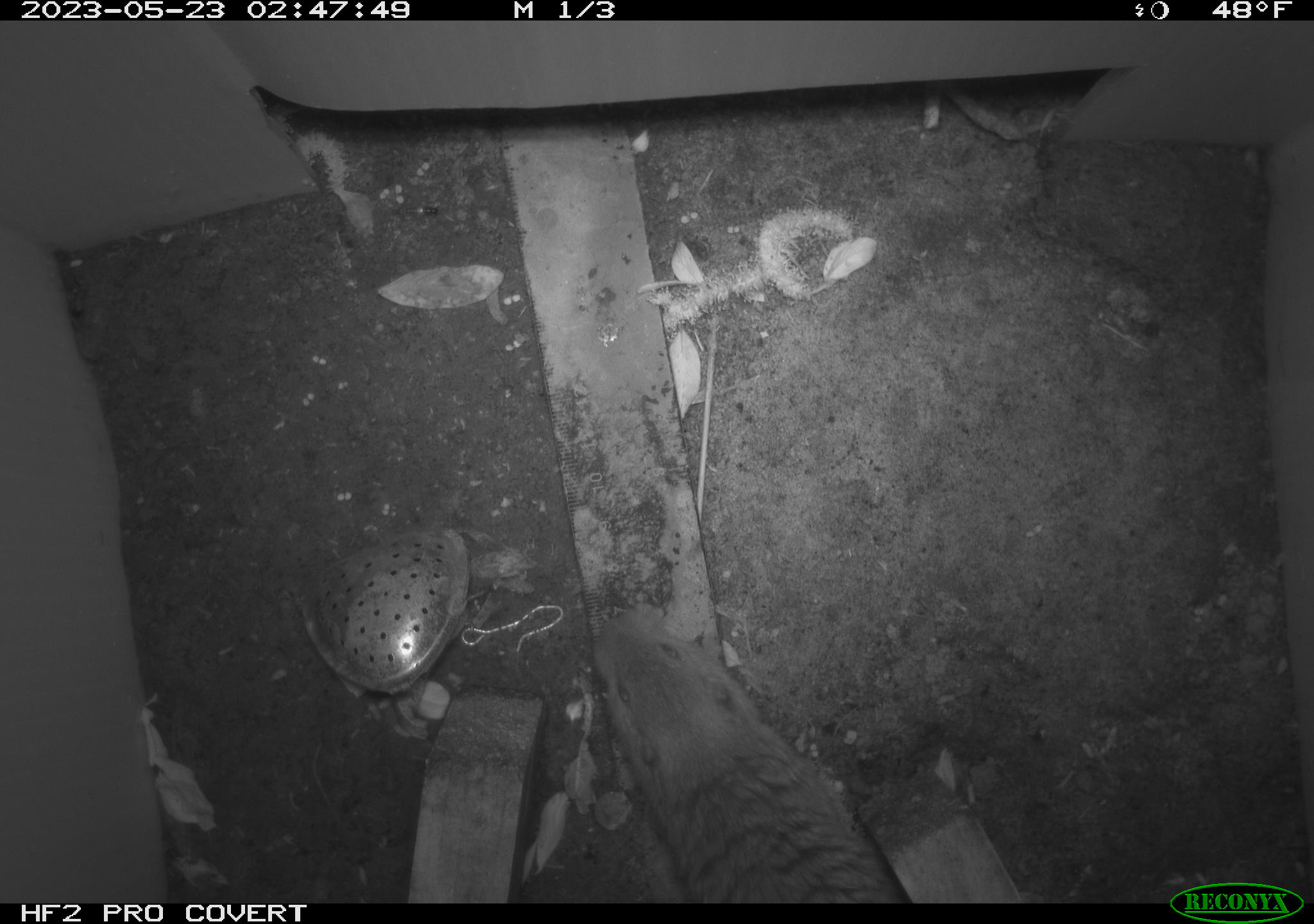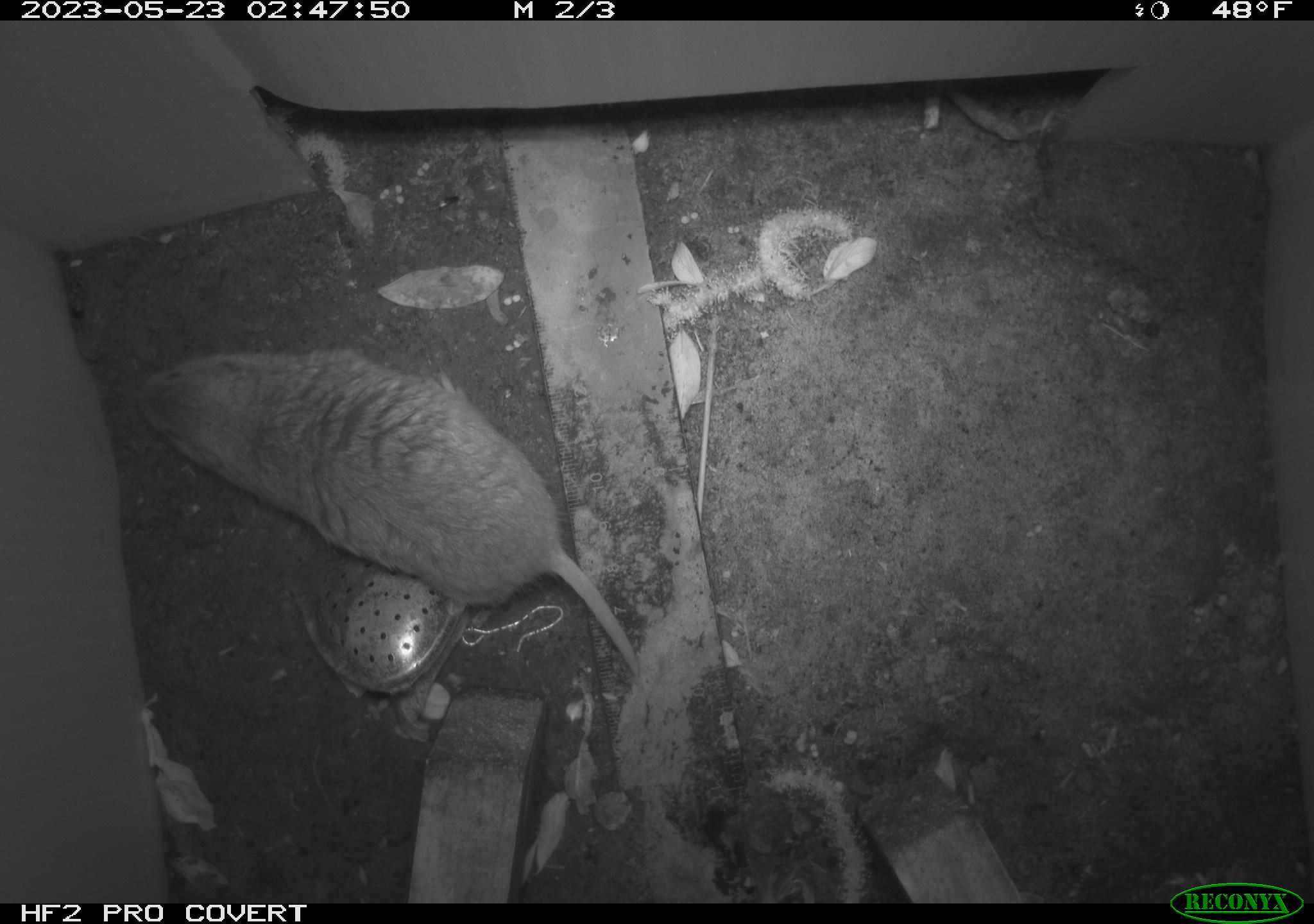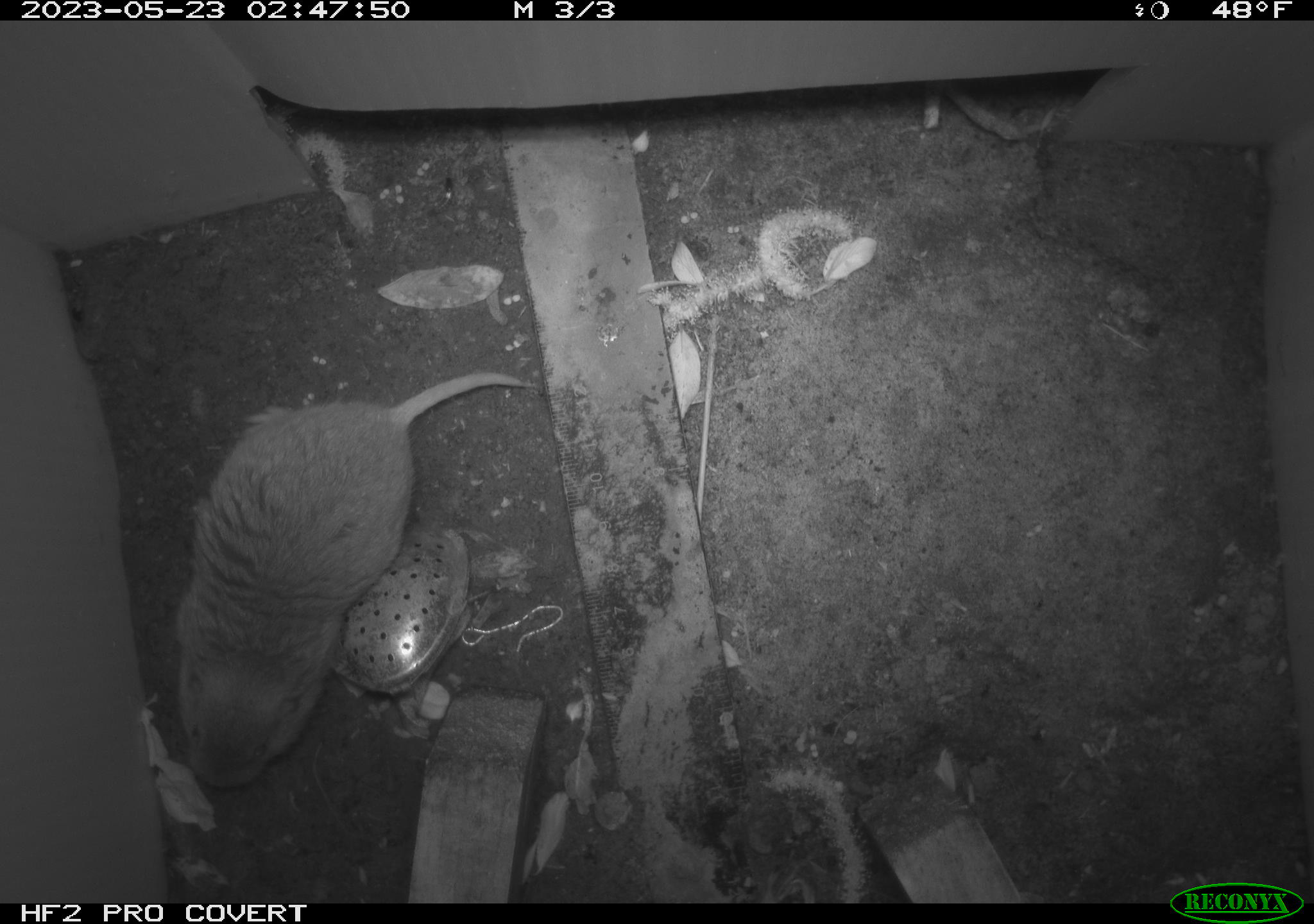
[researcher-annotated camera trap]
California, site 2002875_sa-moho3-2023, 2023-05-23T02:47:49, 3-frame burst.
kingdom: Animalia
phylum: Chordata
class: Mammalia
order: Rodentia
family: Geomyidae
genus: Megascapheus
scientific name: Megascapheus bottae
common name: botta's pocket gopher